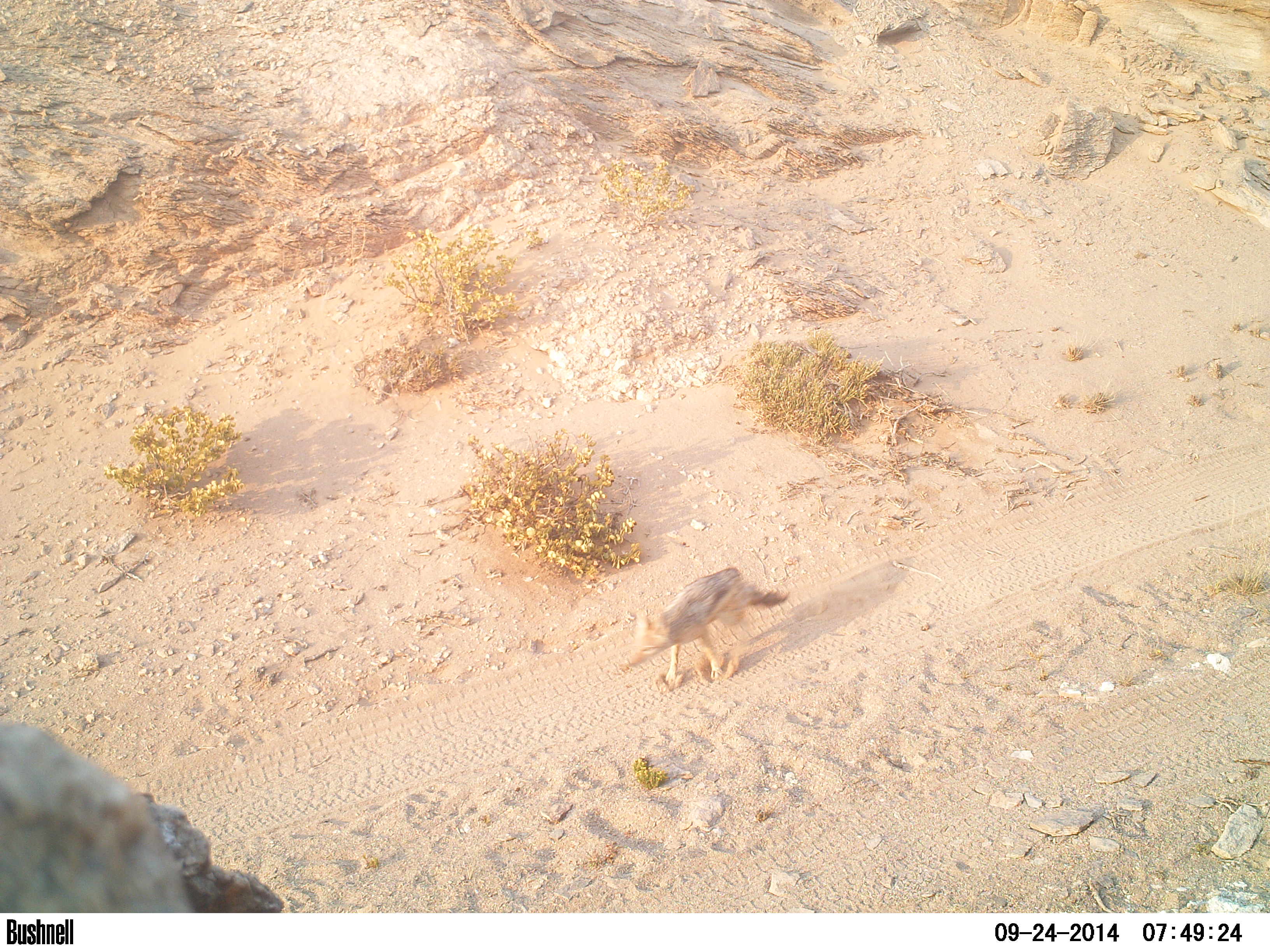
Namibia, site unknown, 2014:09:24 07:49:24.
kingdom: Animalia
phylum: Chordata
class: Mammalia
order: Carnivora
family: Canidae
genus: Lupulella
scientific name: Lupulella mesomelas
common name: black-backed jackal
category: canis mesomelas